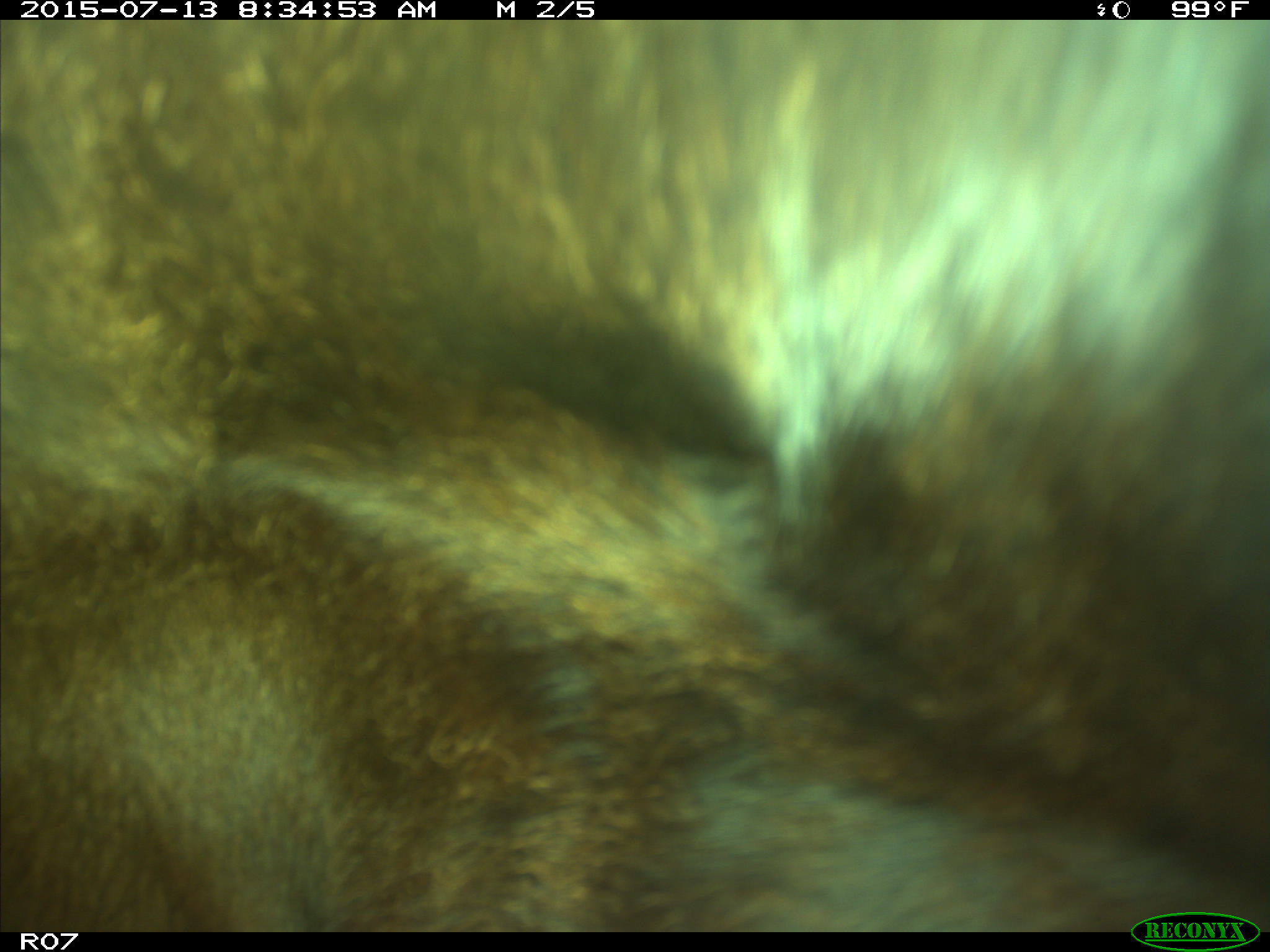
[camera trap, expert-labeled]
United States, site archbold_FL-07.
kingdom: Animalia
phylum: Chordata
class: Mammalia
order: Artiodactyla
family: Bovidae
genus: Bos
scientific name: Bos taurus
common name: domestic cow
Bos taurus (domestic cow).